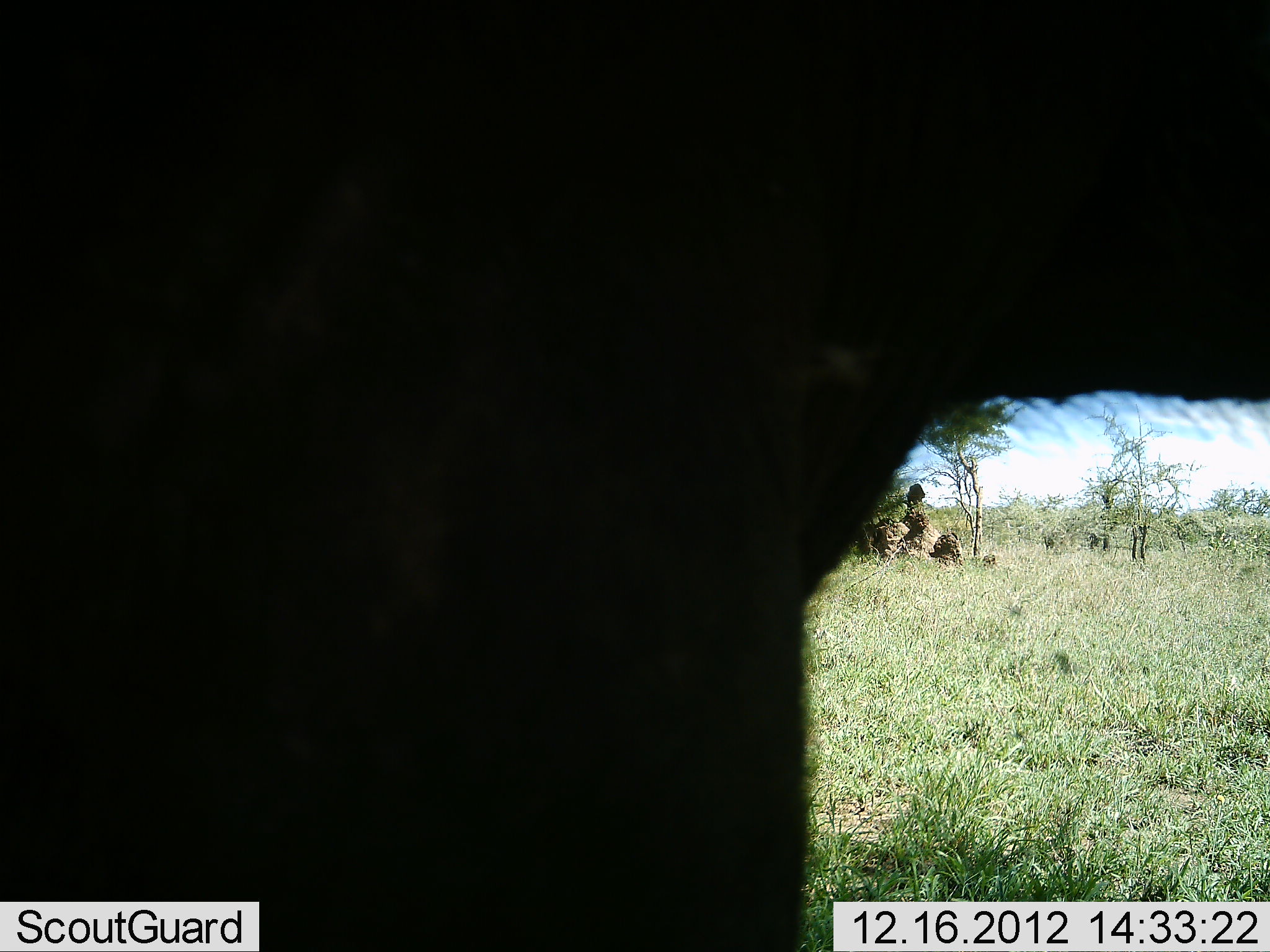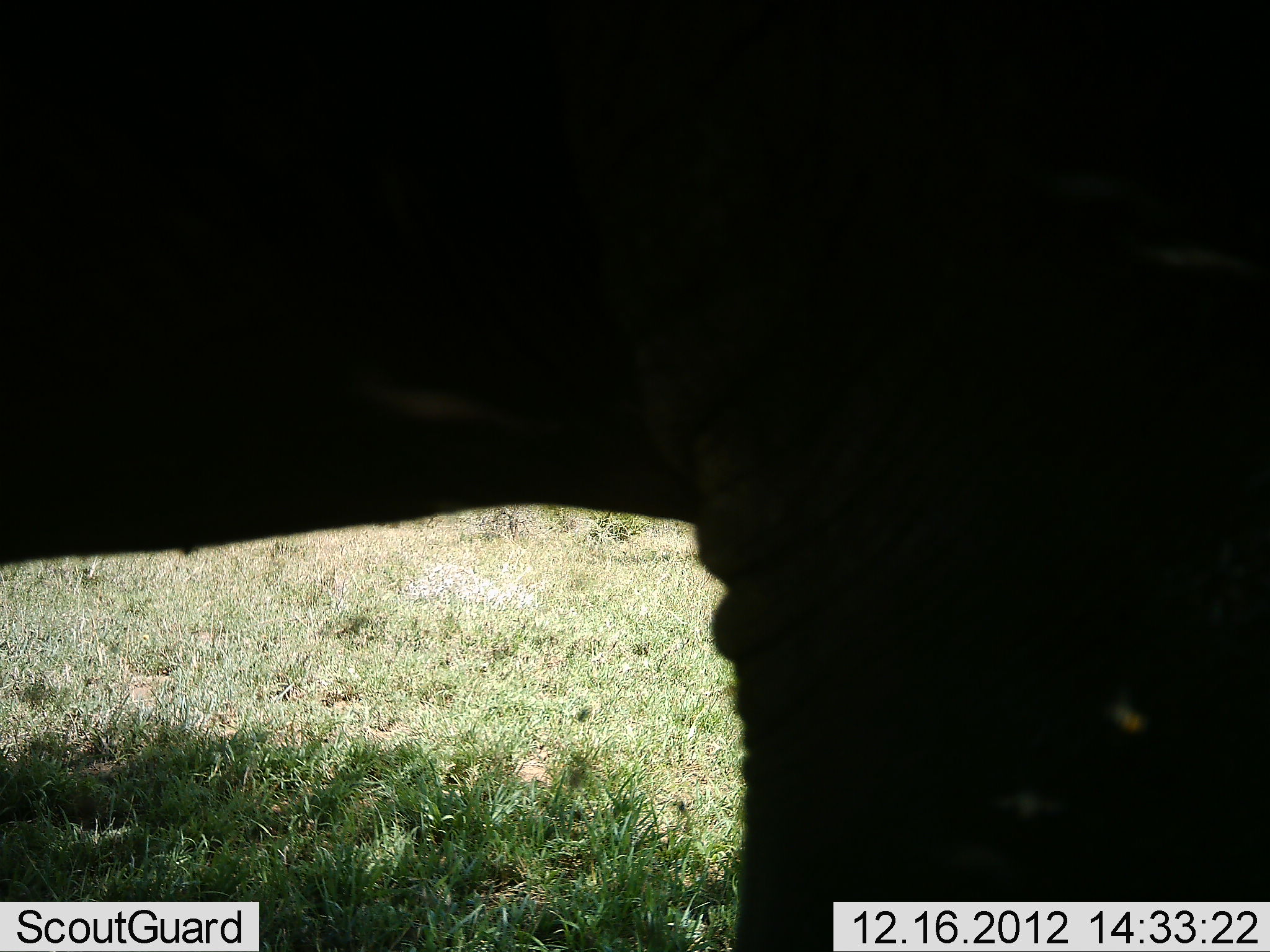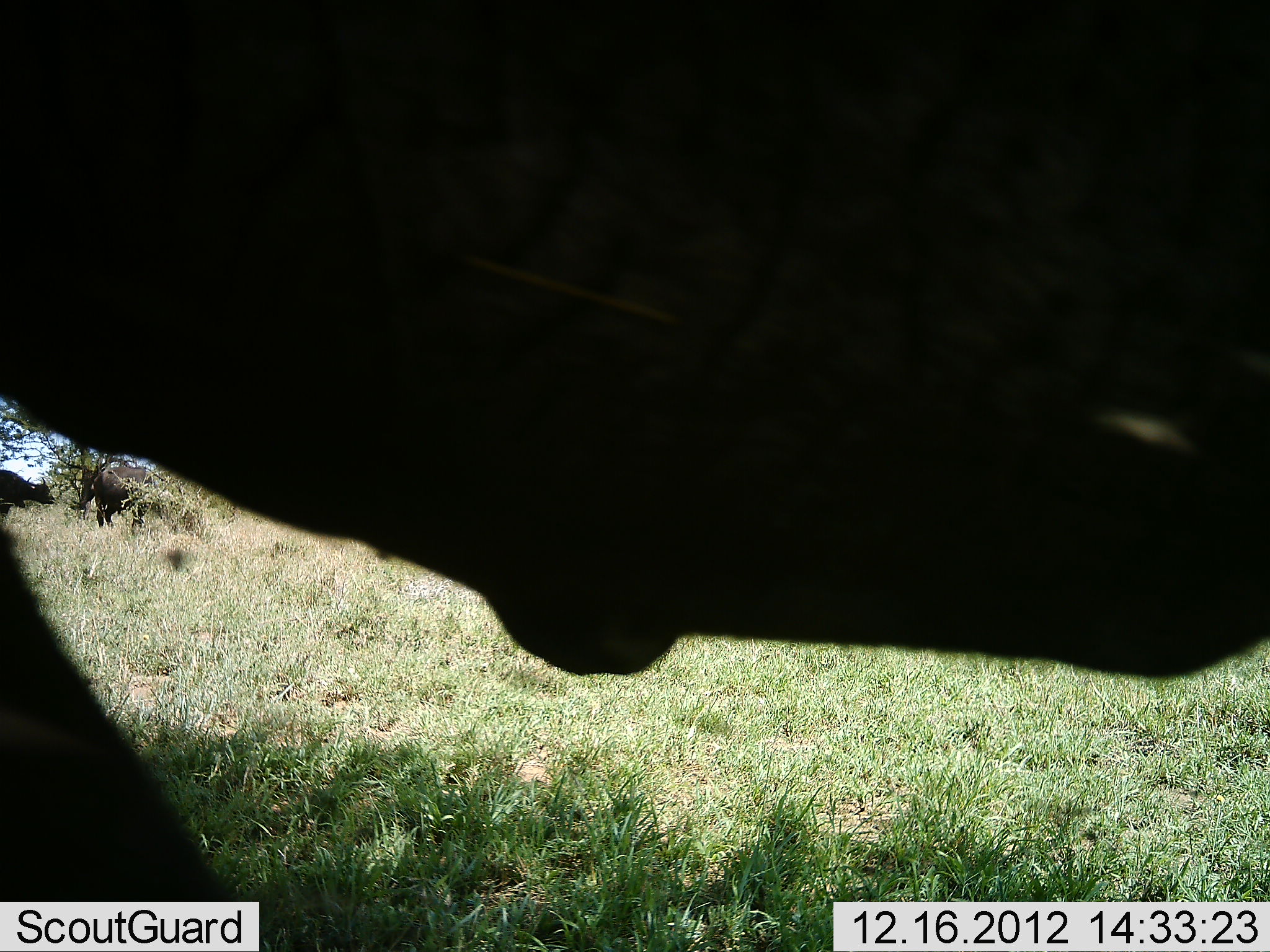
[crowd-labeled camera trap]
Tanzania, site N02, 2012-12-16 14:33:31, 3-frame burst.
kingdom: Animalia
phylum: Chordata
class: Mammalia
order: Proboscidea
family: Elephantidae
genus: Loxodonta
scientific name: Loxodonta africana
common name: african bush elephant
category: elephant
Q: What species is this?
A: Elephant (african bush elephant) (Loxodonta africana).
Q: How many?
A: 1.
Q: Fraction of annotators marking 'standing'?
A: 23%.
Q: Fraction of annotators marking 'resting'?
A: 0%.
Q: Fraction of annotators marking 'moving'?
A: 77%.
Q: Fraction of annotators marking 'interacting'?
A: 0%.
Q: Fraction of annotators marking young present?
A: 0%.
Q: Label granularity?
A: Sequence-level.